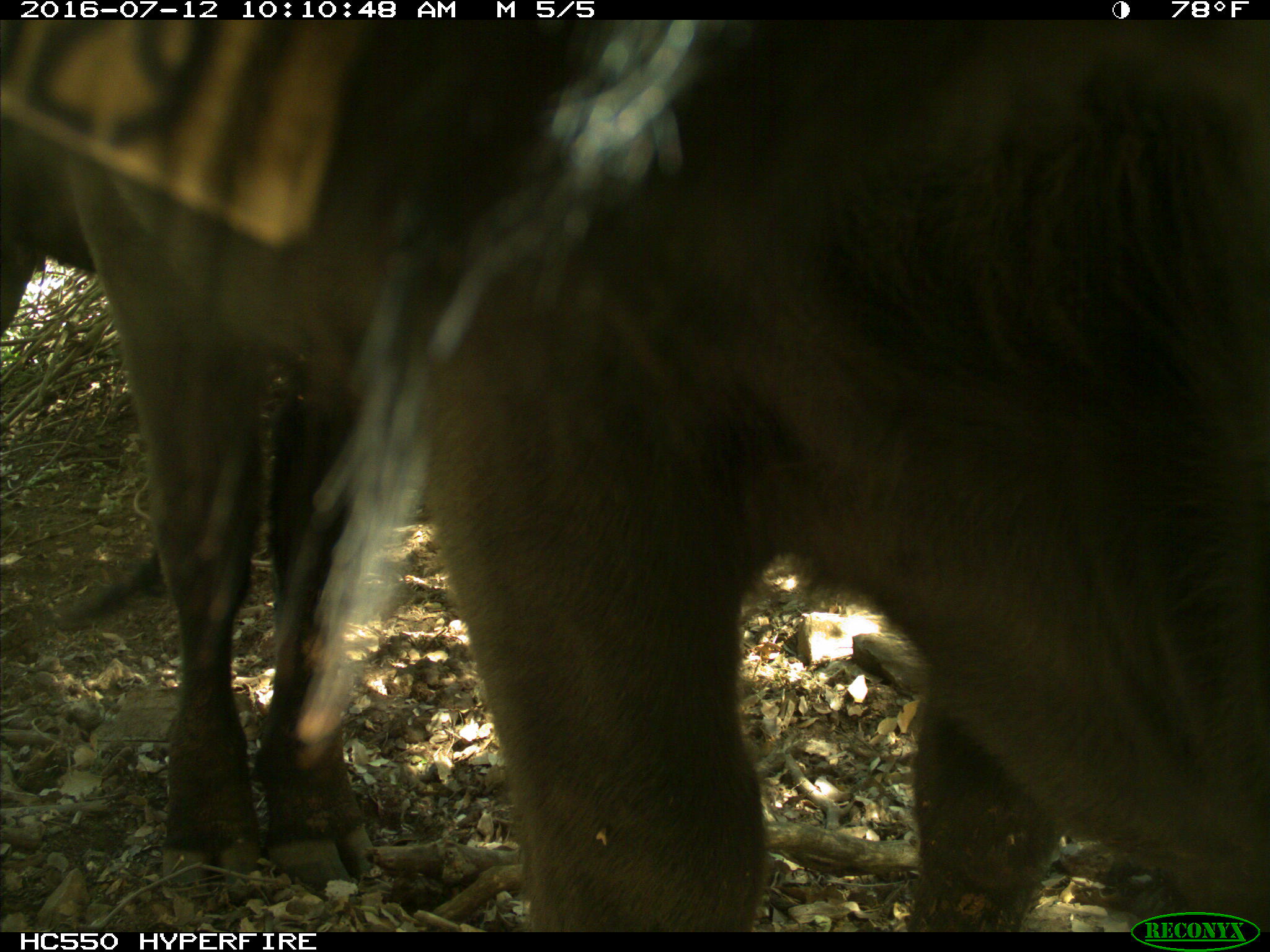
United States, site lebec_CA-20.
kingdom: Animalia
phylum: Chordata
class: Mammalia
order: Artiodactyla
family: Bovidae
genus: Bos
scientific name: Bos taurus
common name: domestic cow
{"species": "Bos taurus (domestic cow)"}